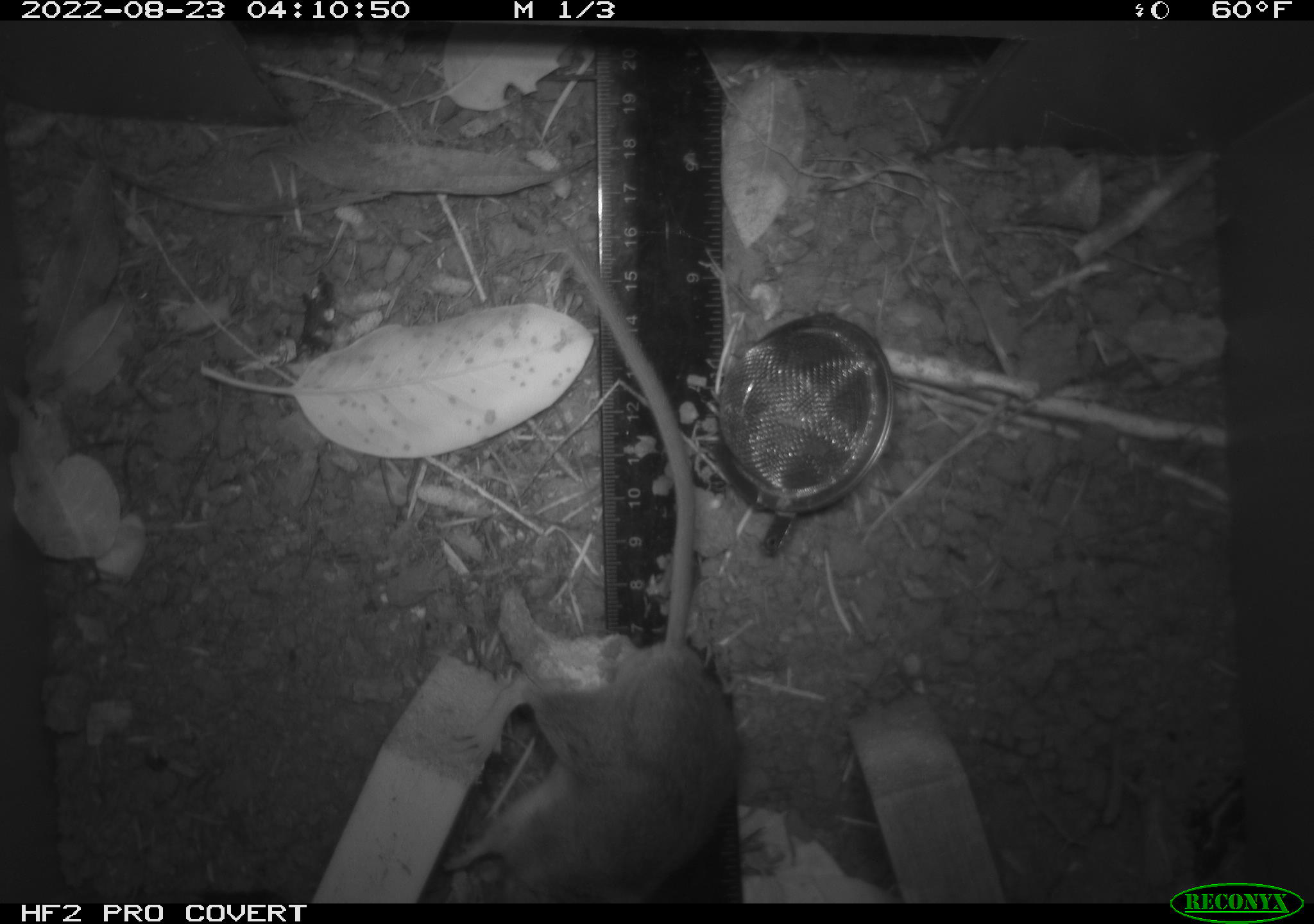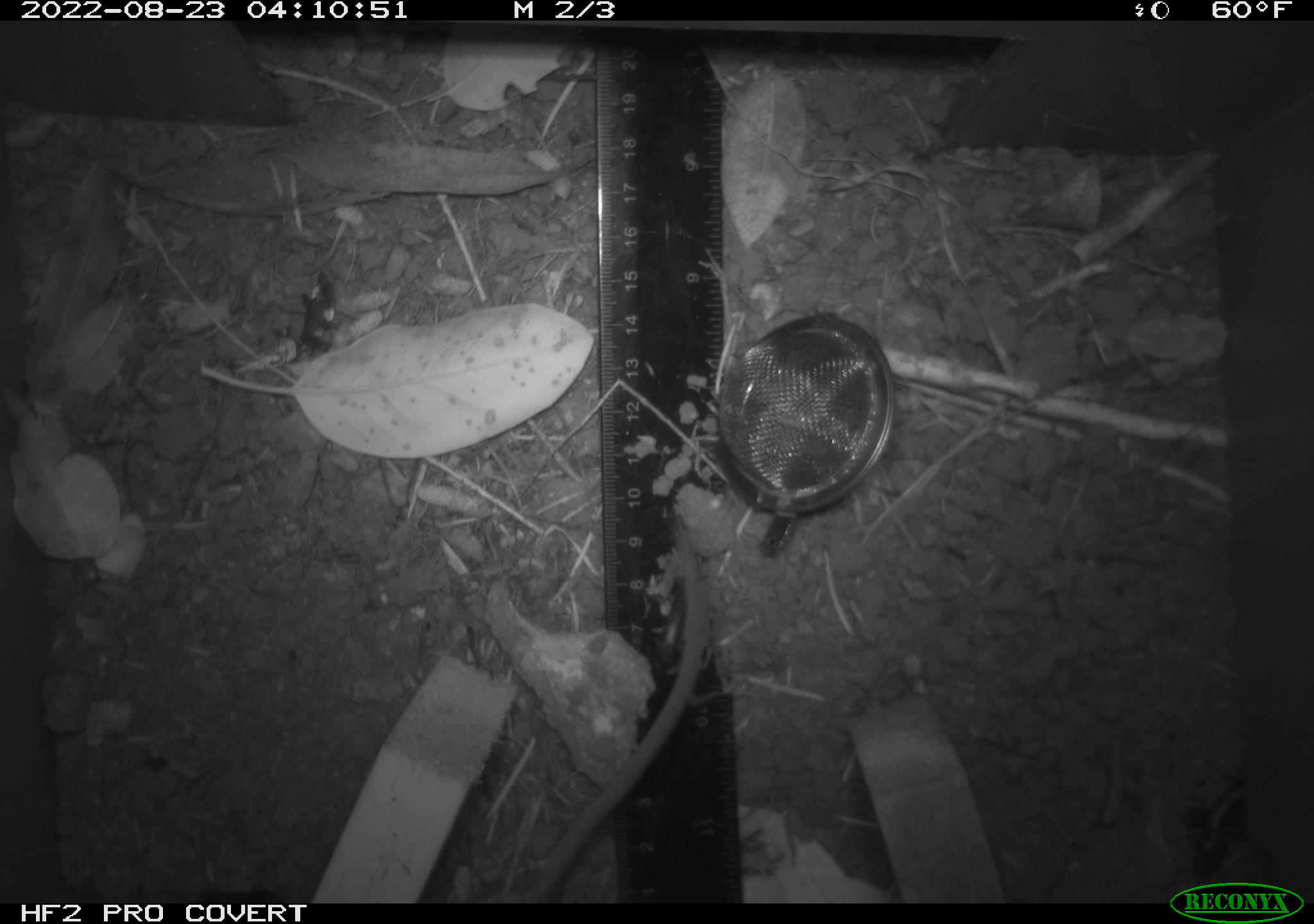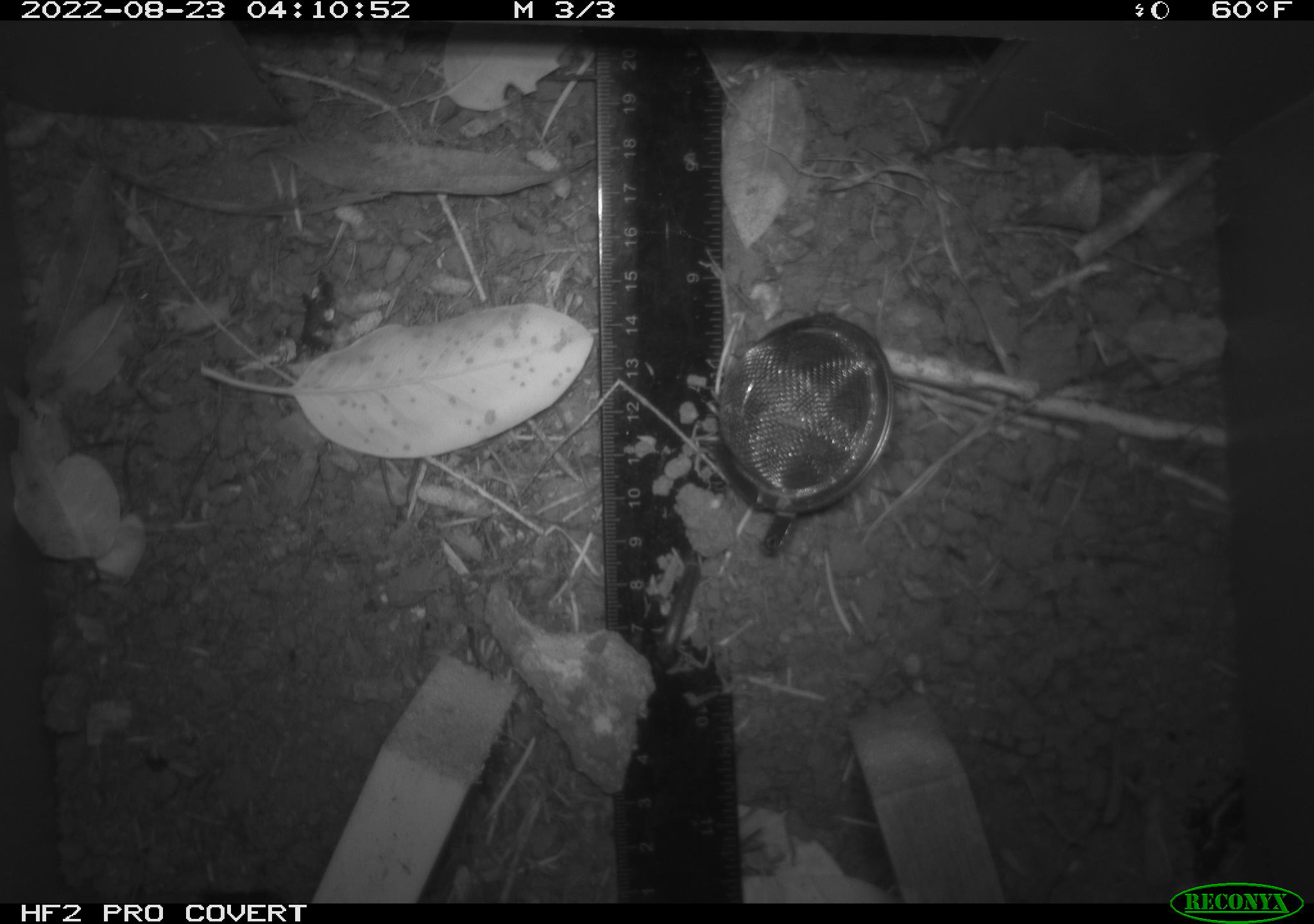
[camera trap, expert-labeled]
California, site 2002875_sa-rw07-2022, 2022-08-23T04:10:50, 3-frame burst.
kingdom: Animalia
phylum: Chordata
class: Mammalia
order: Rodentia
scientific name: Rodentia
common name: mouse species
Mouse species (Rodentia).